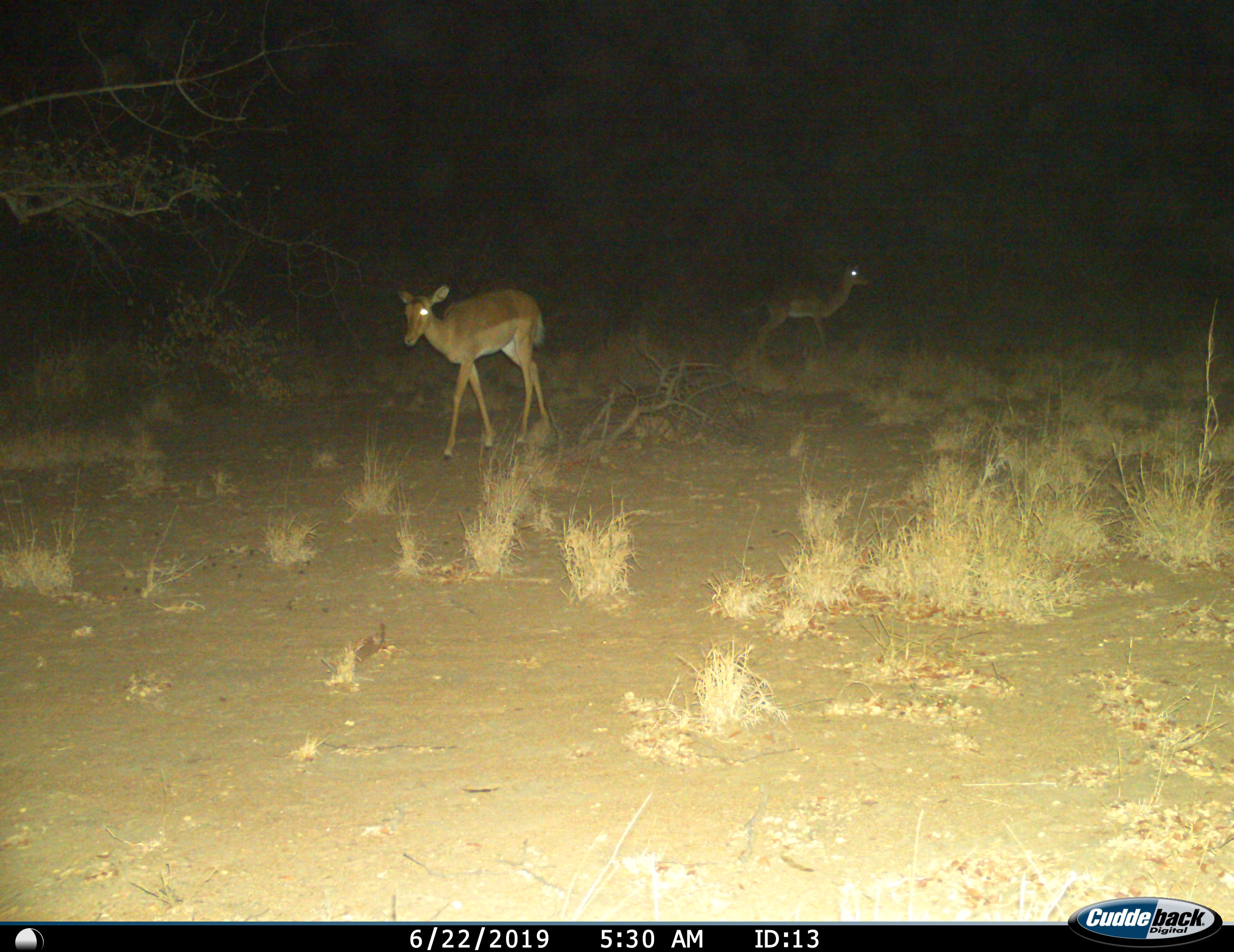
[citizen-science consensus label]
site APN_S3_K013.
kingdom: Animalia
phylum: Chordata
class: Mammalia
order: Artiodactyla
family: Bovidae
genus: Aepyceros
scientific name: Aepyceros melampus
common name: impala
Impala (Aepyceros melampus), count 2. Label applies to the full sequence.